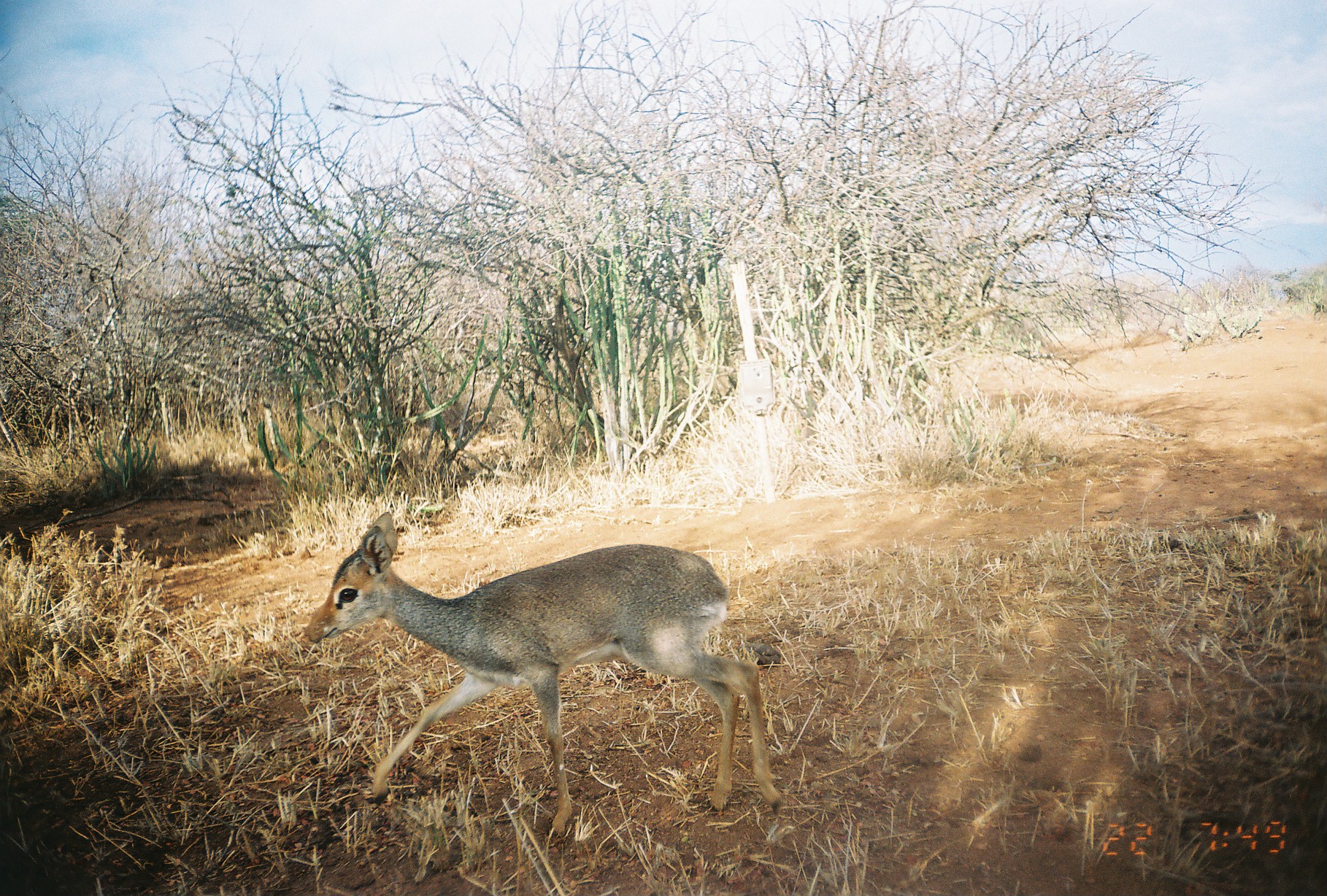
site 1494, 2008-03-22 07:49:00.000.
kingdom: Animalia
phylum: Chordata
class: Mammalia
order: Artiodactyla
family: Bovidae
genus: Madoqua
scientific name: Madoqua guentheri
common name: günther's dik-dik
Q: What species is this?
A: Madoqua guentheri (günther's dik-dik).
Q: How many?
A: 1.